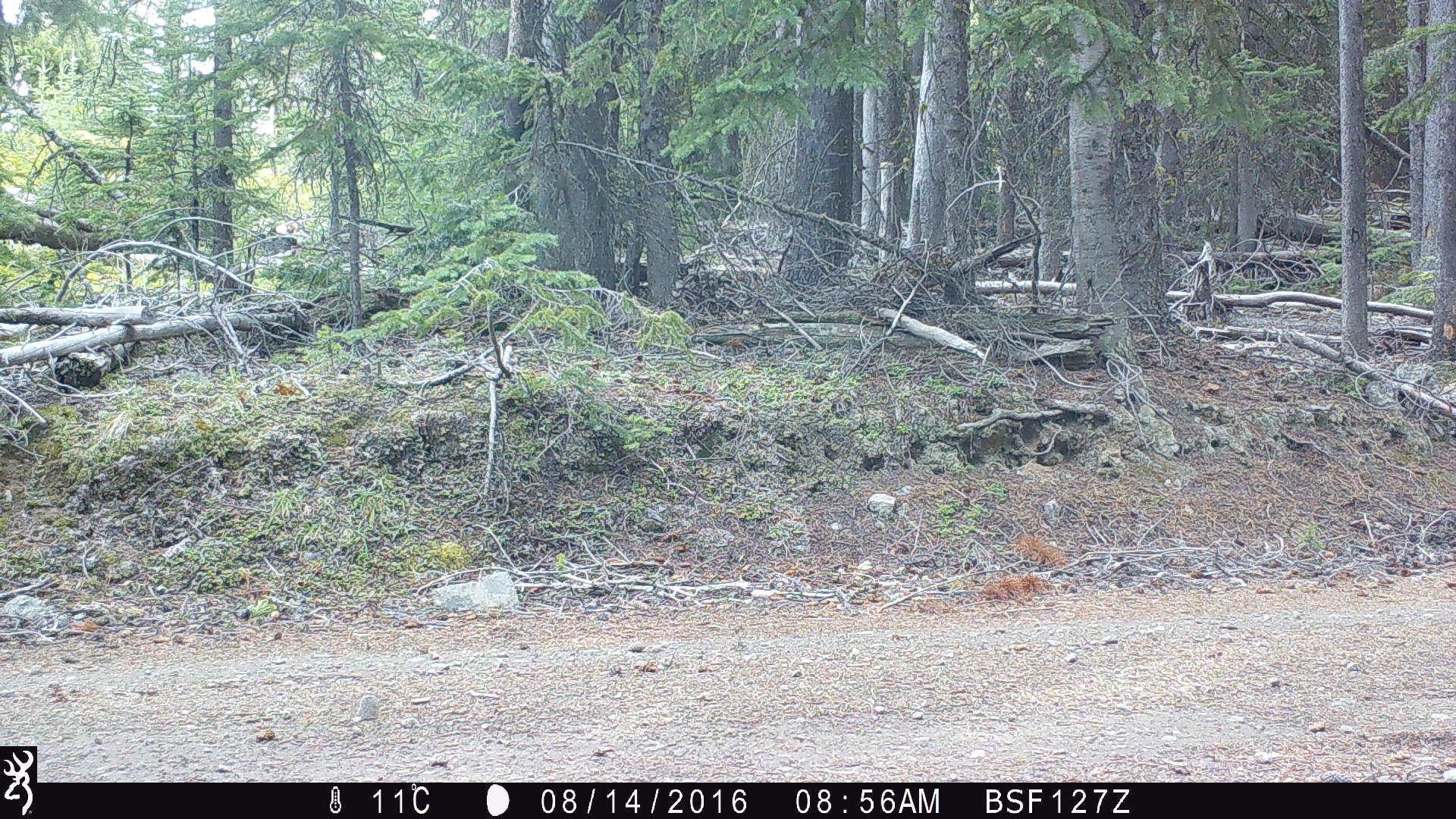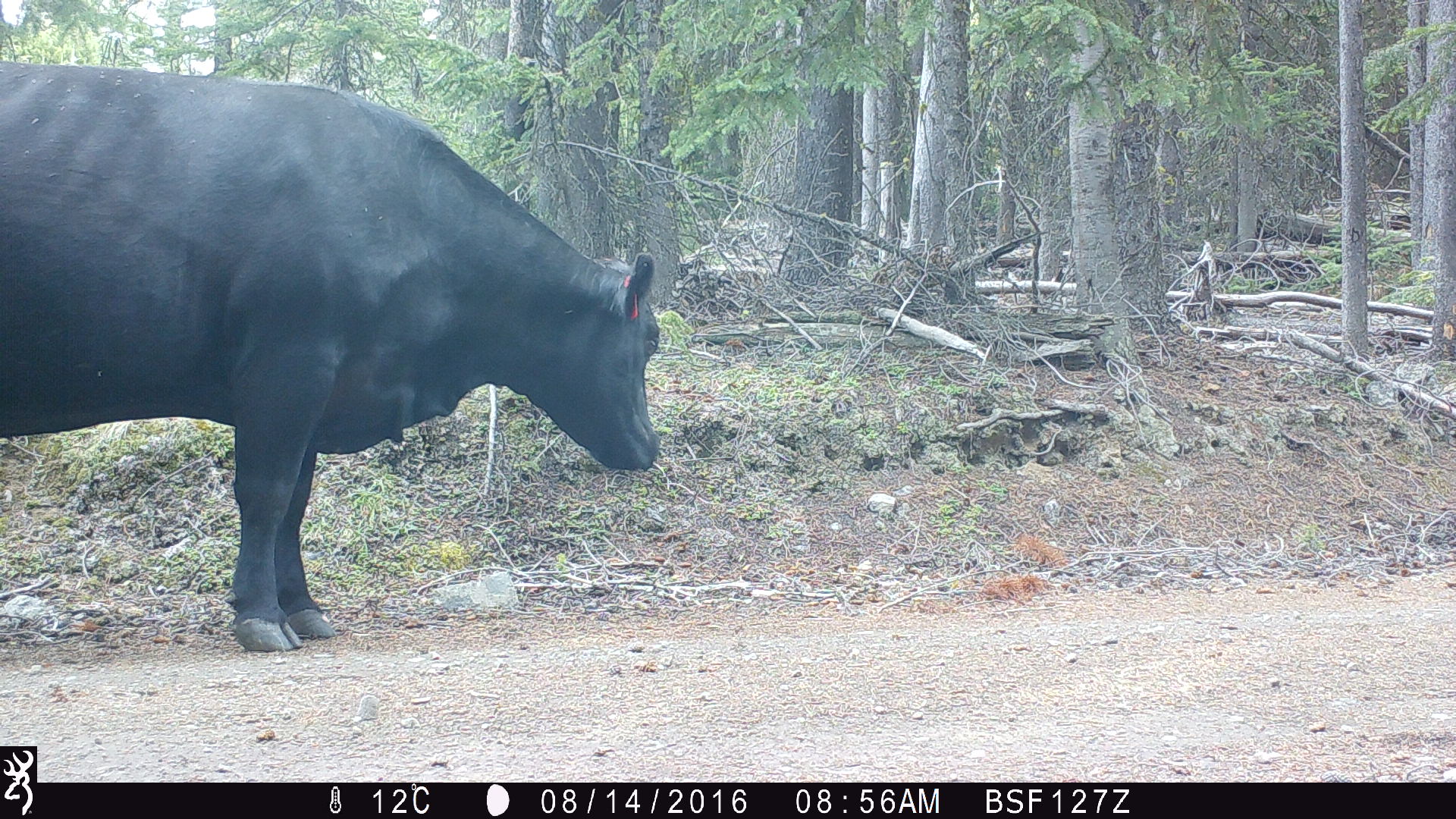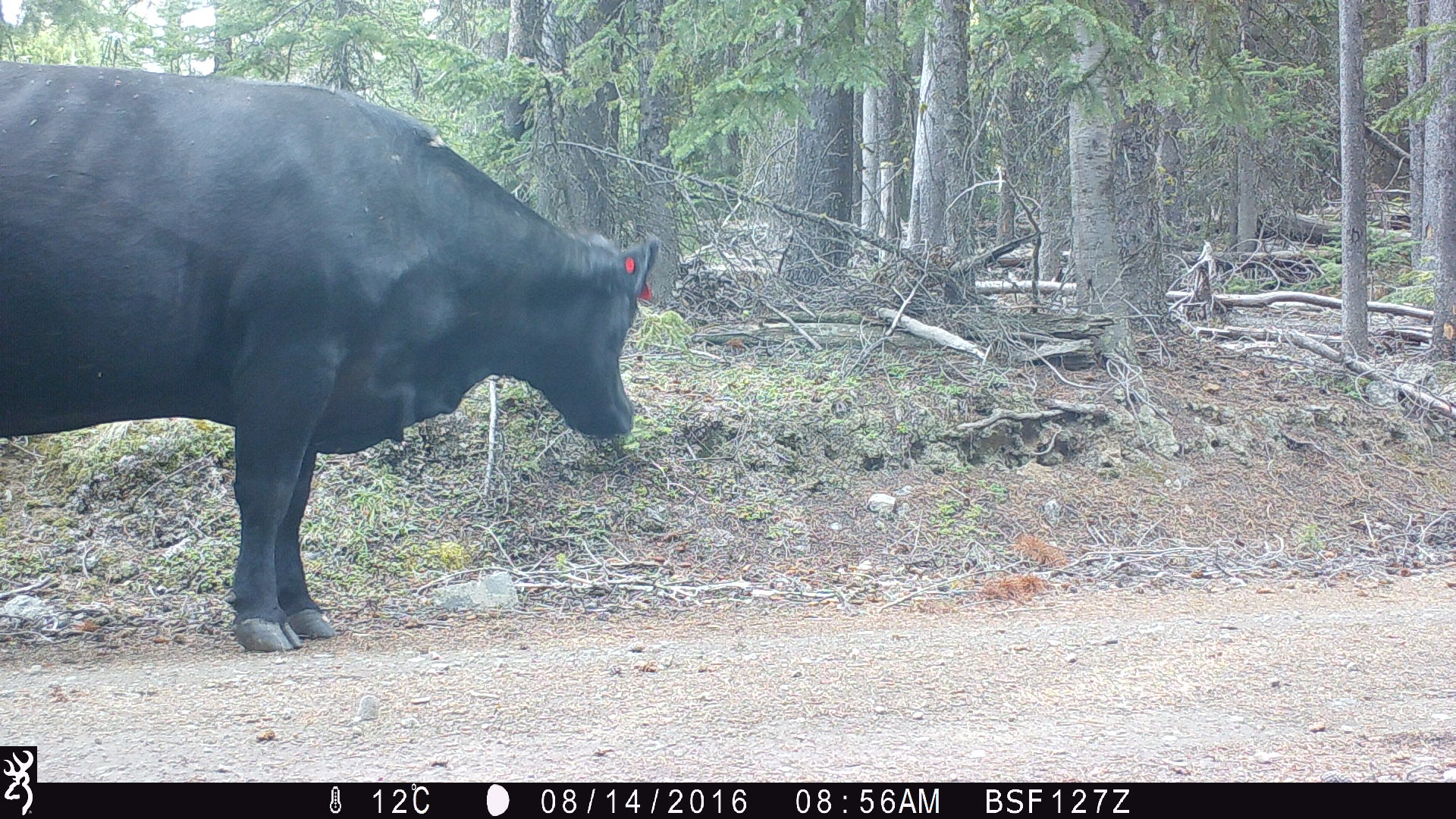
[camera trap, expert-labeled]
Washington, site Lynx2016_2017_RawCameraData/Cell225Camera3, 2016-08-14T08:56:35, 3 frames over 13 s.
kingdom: Animalia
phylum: Chordata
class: Mammalia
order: Artiodactyla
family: Bovidae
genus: Bos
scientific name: Bos taurus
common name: domestic cattle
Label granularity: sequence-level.